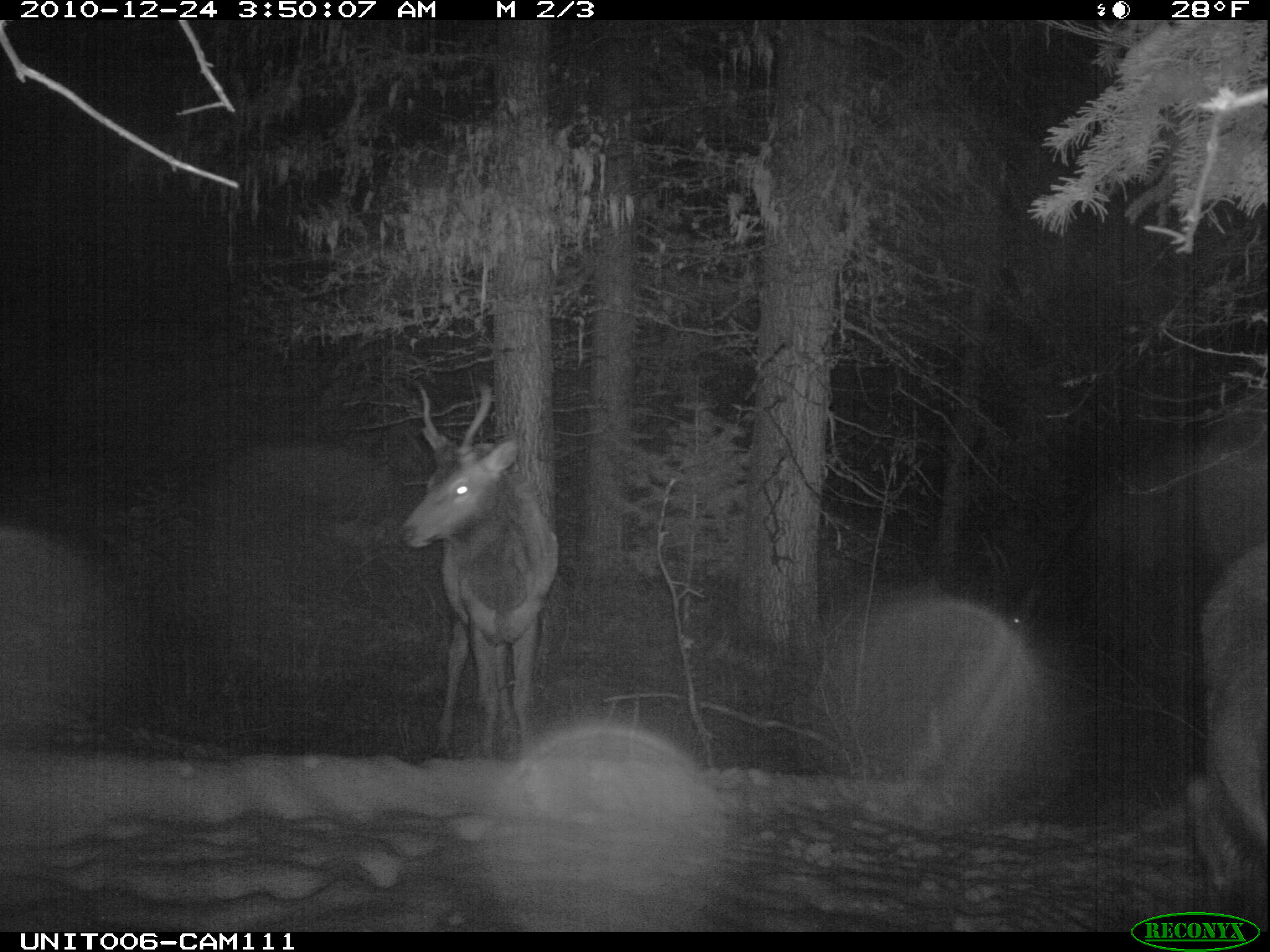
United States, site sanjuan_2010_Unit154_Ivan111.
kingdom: Animalia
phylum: Chordata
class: Mammalia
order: Artiodactyla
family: Cervidae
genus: Cervus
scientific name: Cervus elaphus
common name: red deer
Cervus elaphus (red deer).